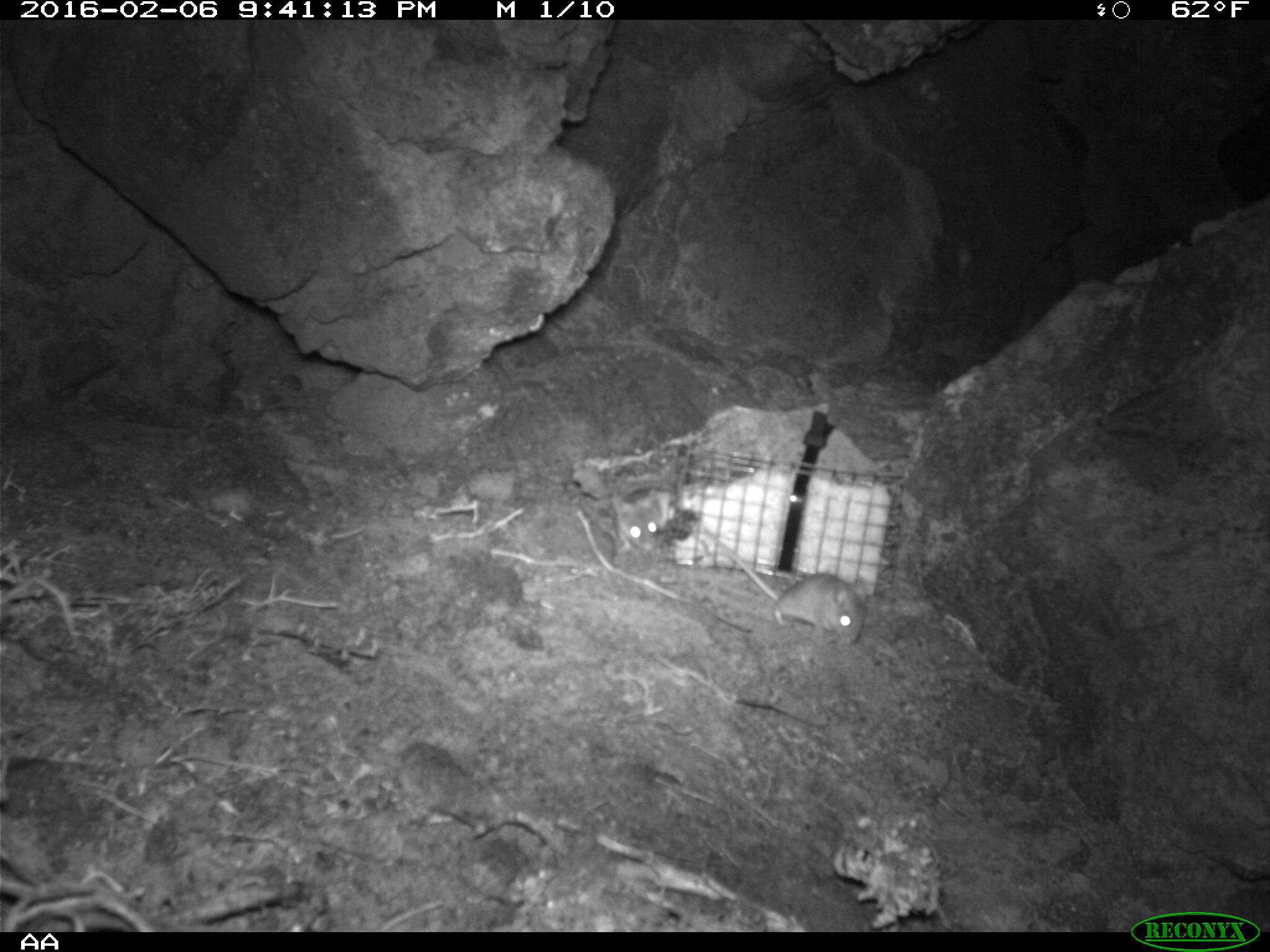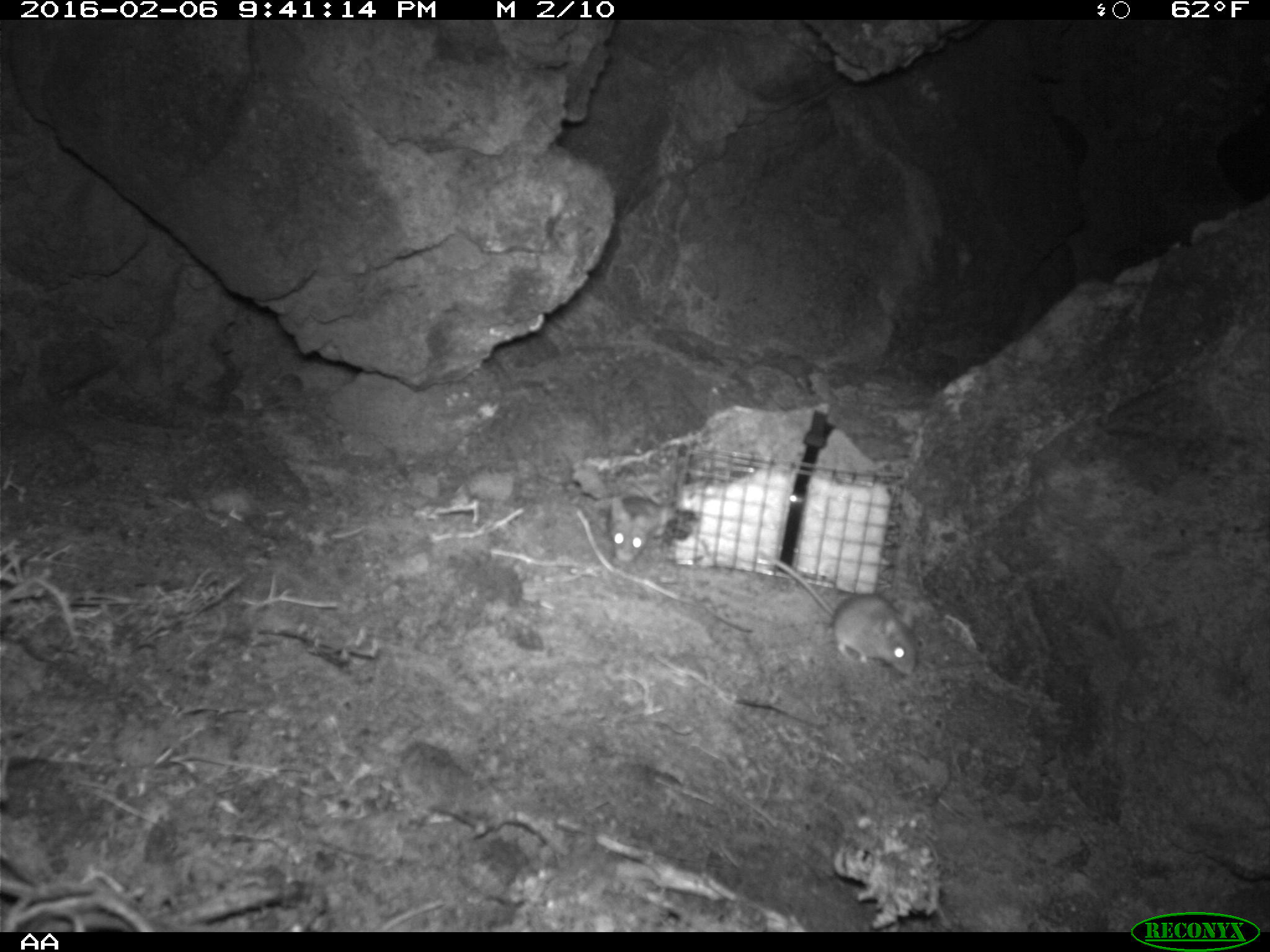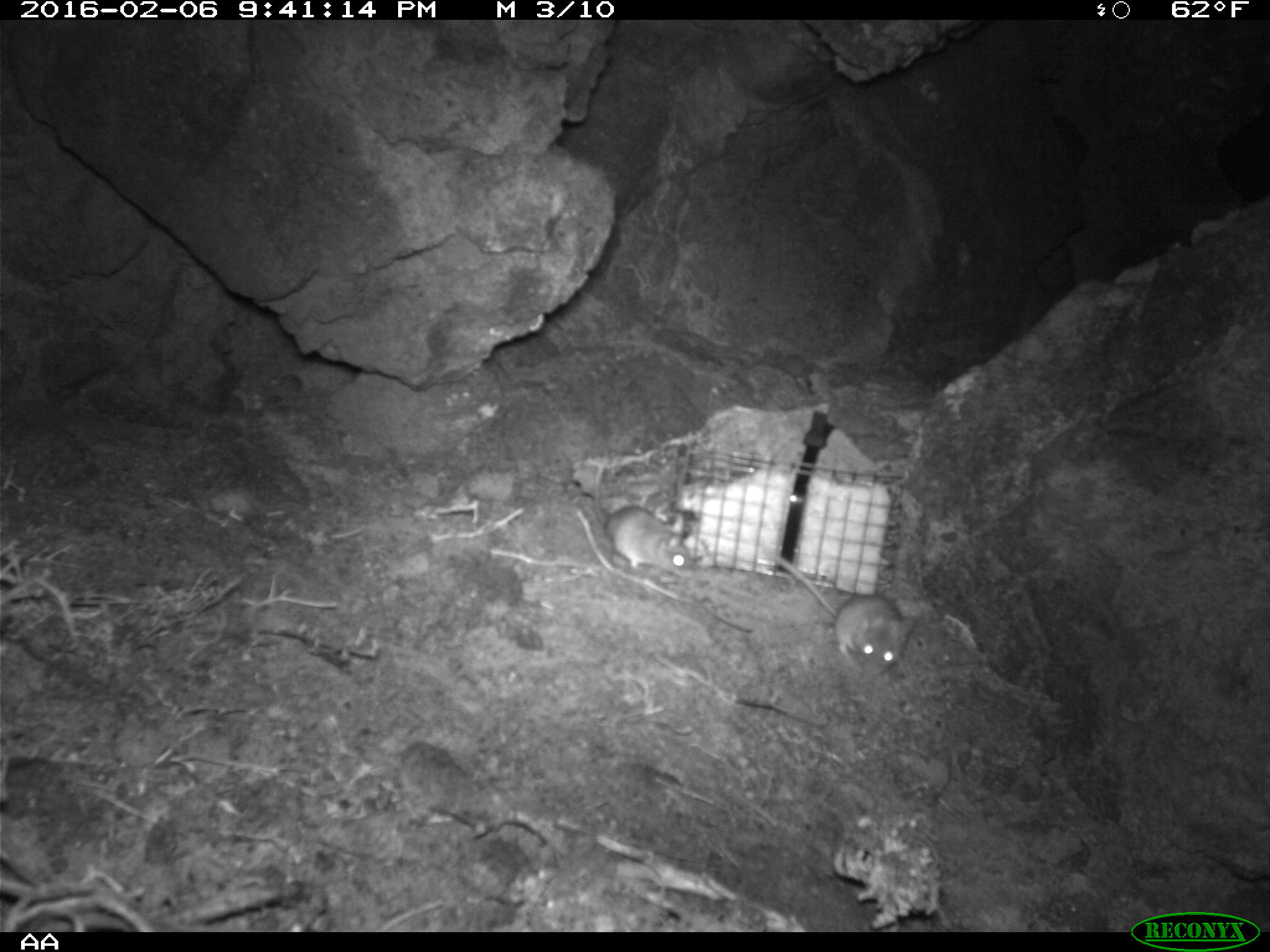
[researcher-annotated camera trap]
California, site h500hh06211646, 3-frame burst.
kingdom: Animalia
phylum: Chordata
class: Mammalia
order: Rodentia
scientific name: Rodentia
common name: rodent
Rodent (Rodentia).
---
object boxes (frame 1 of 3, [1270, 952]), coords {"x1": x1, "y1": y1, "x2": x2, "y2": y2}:
rodent: {"x1": 713, "y1": 536, "x2": 866, "y2": 645}; {"x1": 610, "y1": 488, "x2": 673, "y2": 553}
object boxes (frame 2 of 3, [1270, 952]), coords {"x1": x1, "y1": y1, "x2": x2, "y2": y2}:
rodent: {"x1": 769, "y1": 558, "x2": 917, "y2": 674}; {"x1": 606, "y1": 495, "x2": 663, "y2": 565}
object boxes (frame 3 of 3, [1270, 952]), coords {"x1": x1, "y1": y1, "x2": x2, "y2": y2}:
rodent: {"x1": 766, "y1": 549, "x2": 917, "y2": 679}; {"x1": 591, "y1": 463, "x2": 697, "y2": 576}